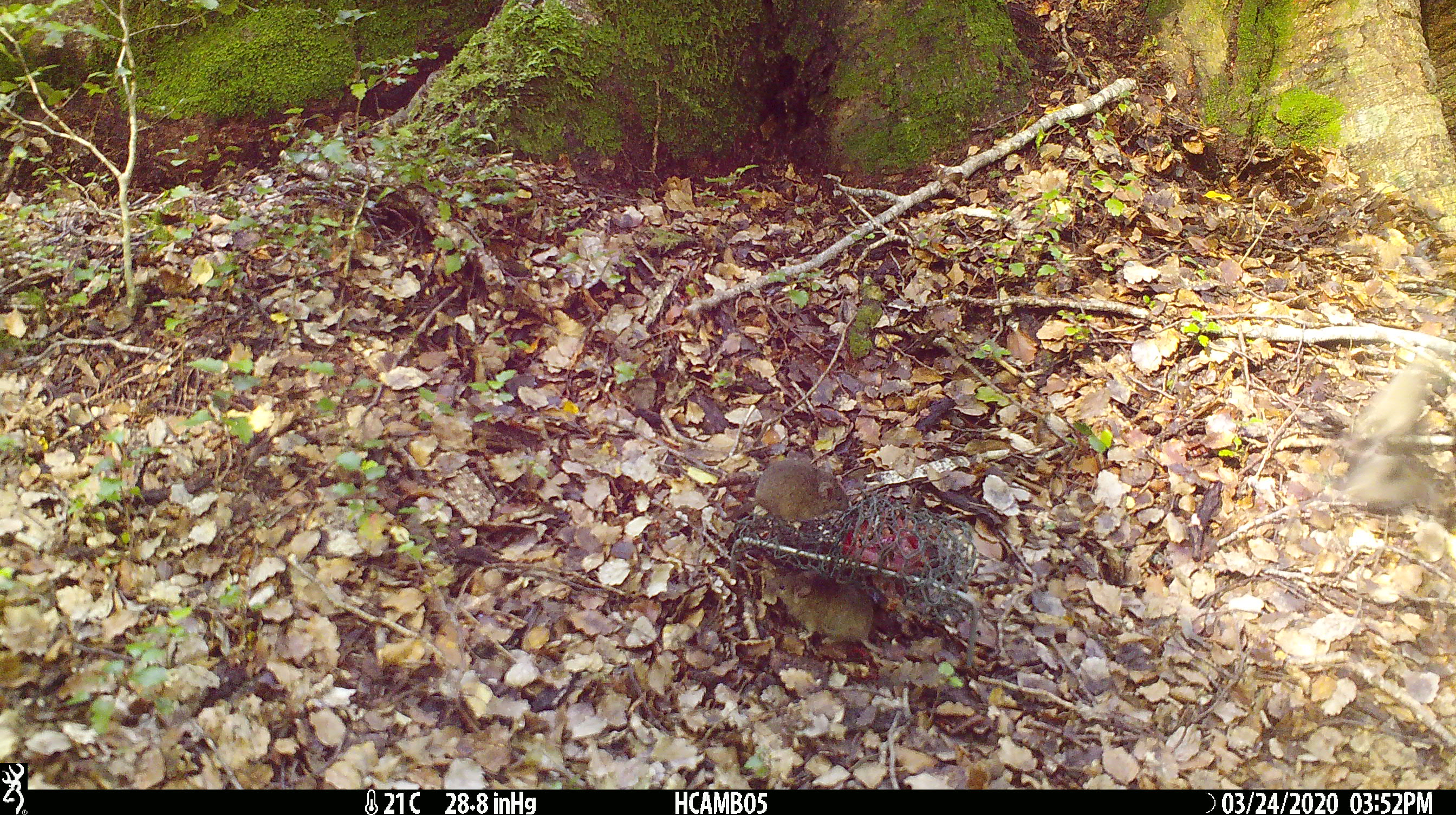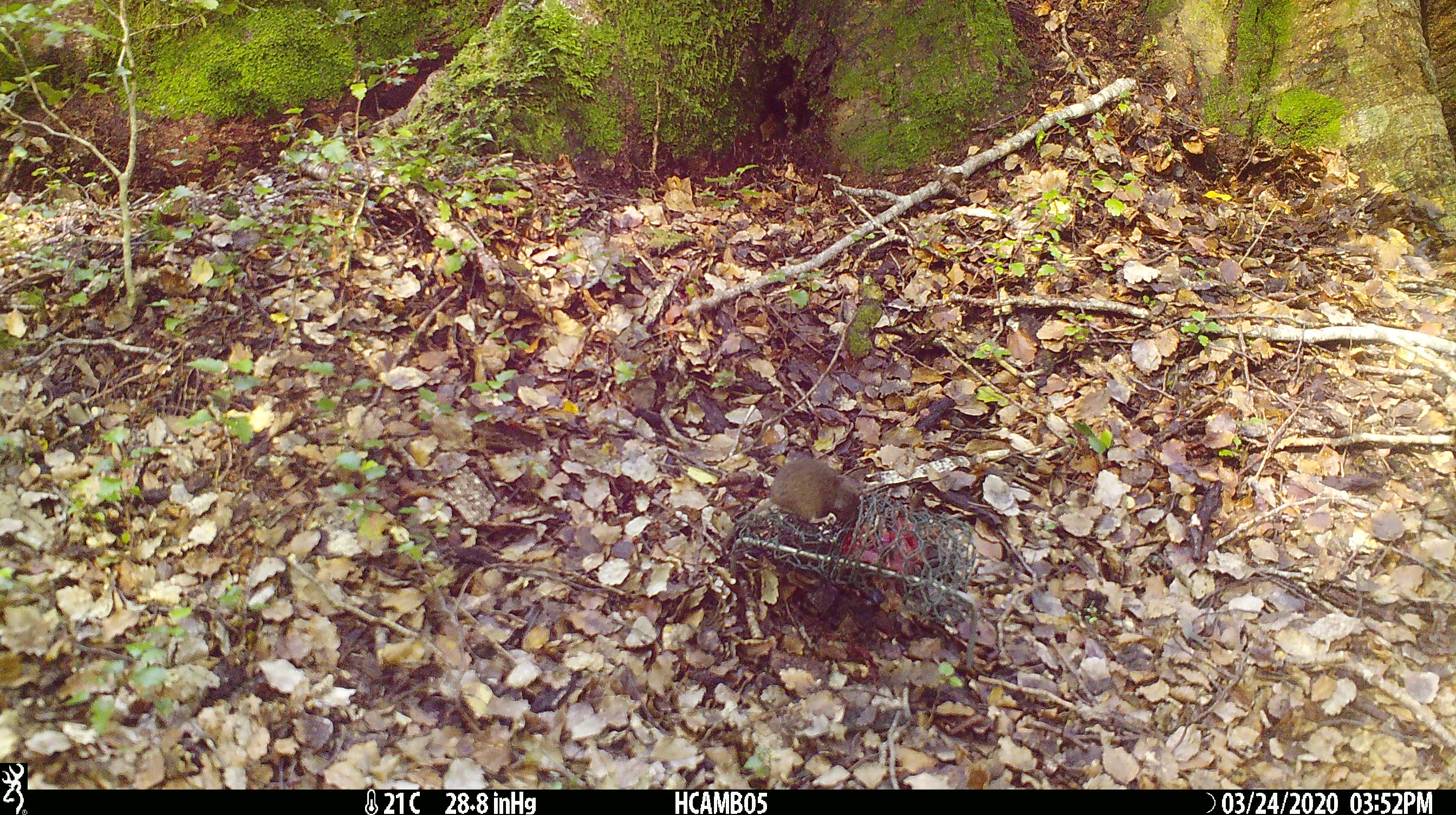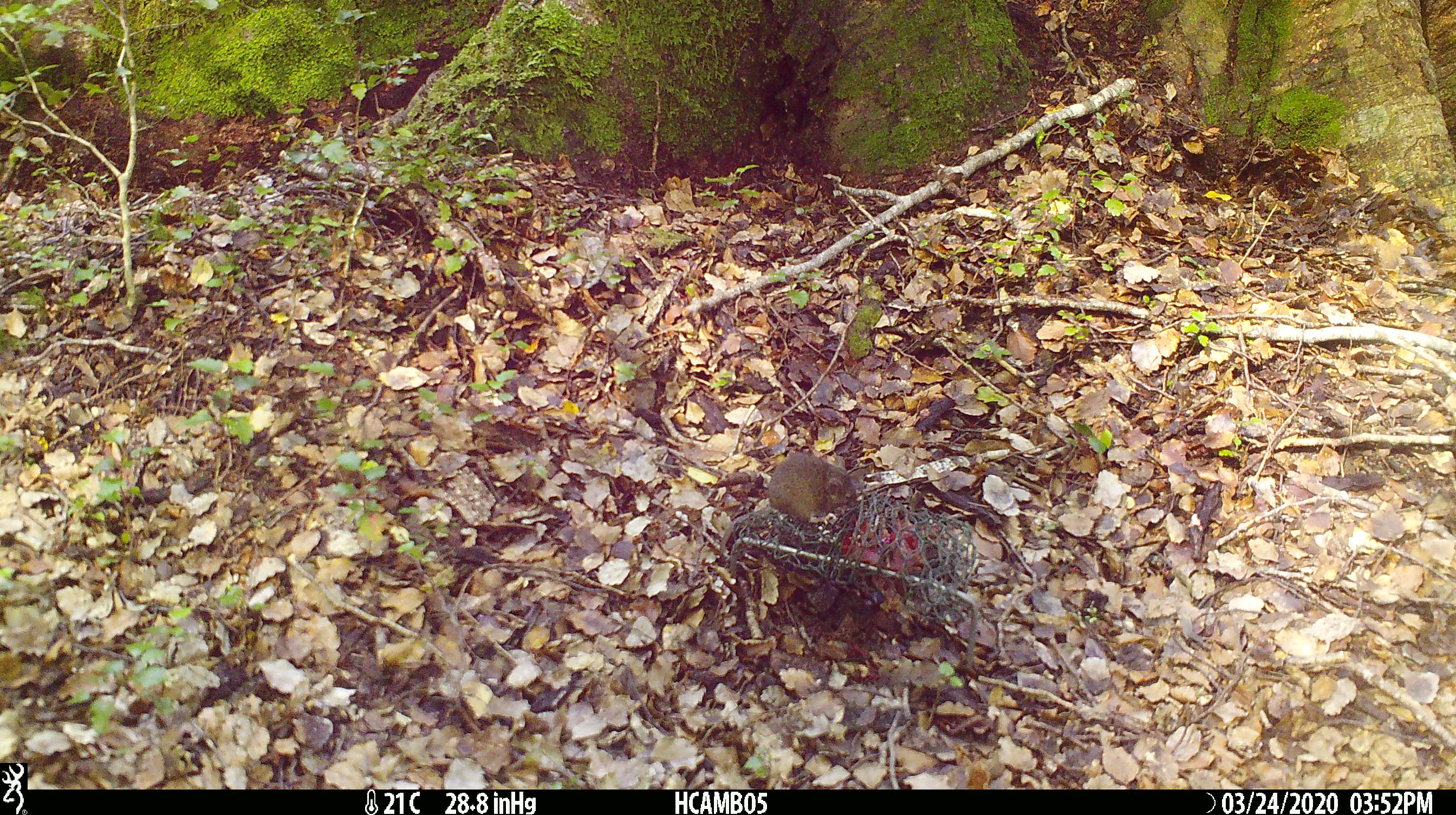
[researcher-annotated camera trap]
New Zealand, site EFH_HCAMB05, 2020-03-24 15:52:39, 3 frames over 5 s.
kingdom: Animalia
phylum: Chordata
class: Mammalia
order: Rodentia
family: Muridae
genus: Mus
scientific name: Mus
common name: mouse